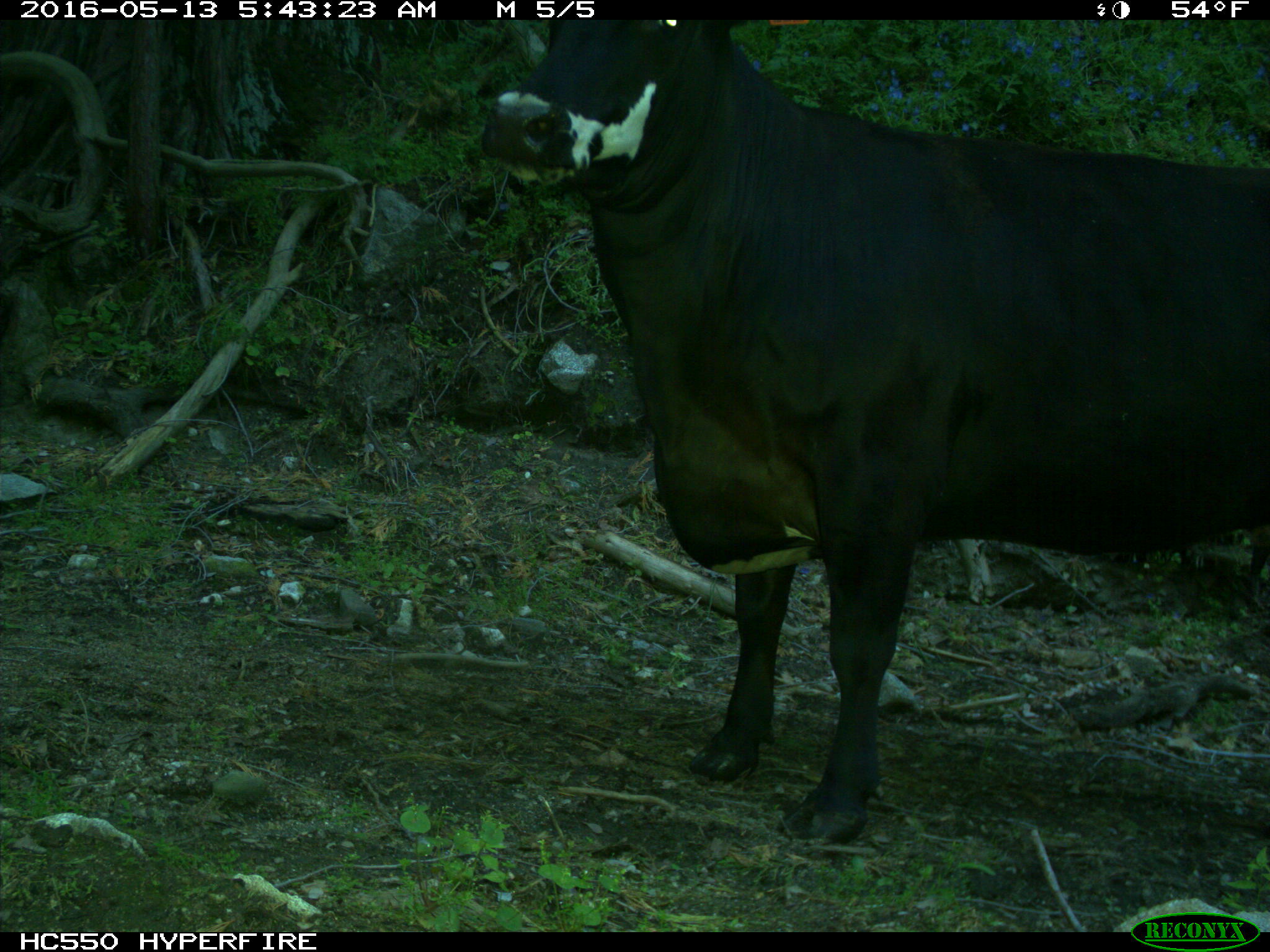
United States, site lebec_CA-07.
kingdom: Animalia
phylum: Chordata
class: Mammalia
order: Artiodactyla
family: Bovidae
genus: Bos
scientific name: Bos taurus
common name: domestic cow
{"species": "Bos taurus (domestic cow)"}